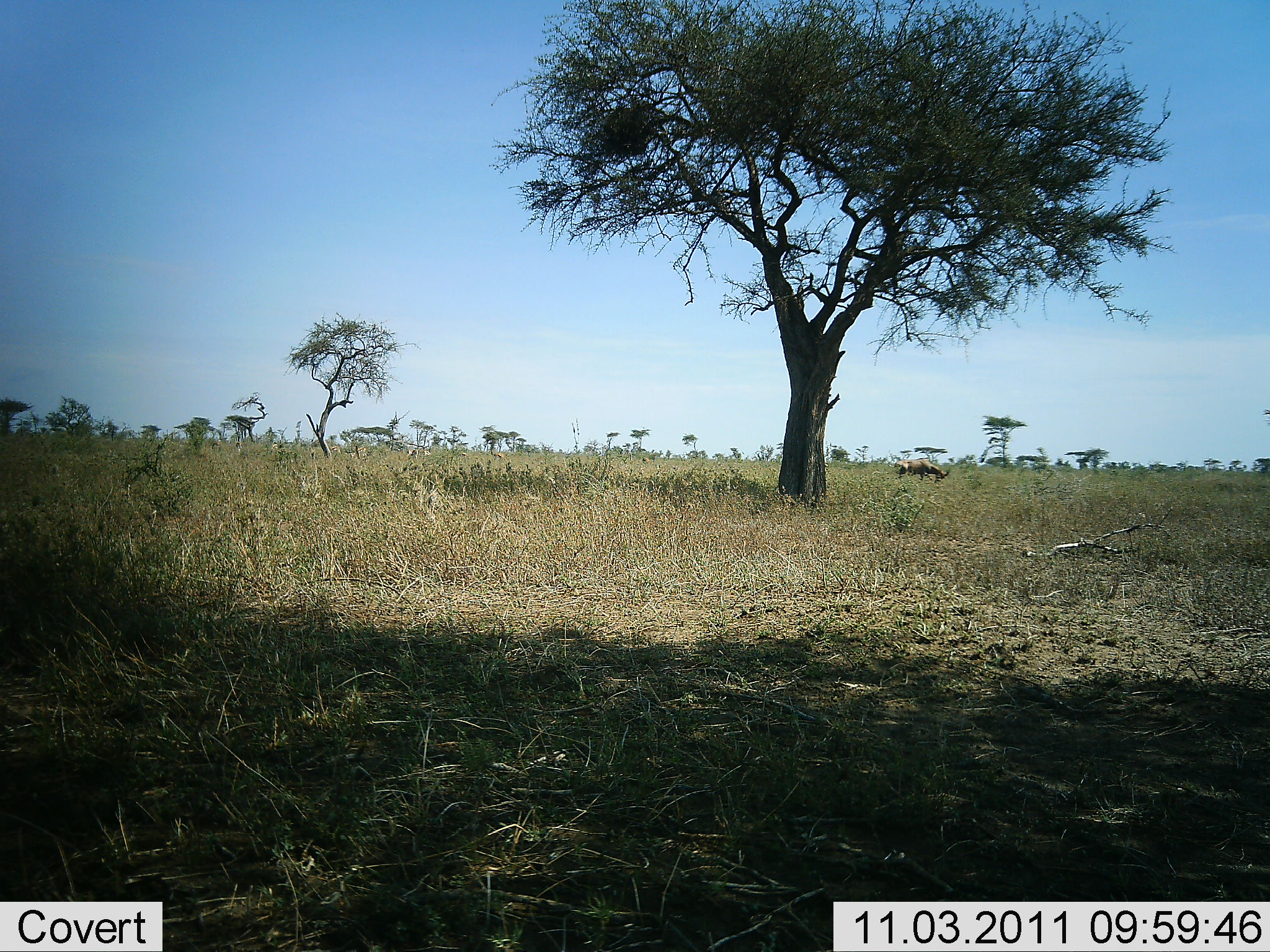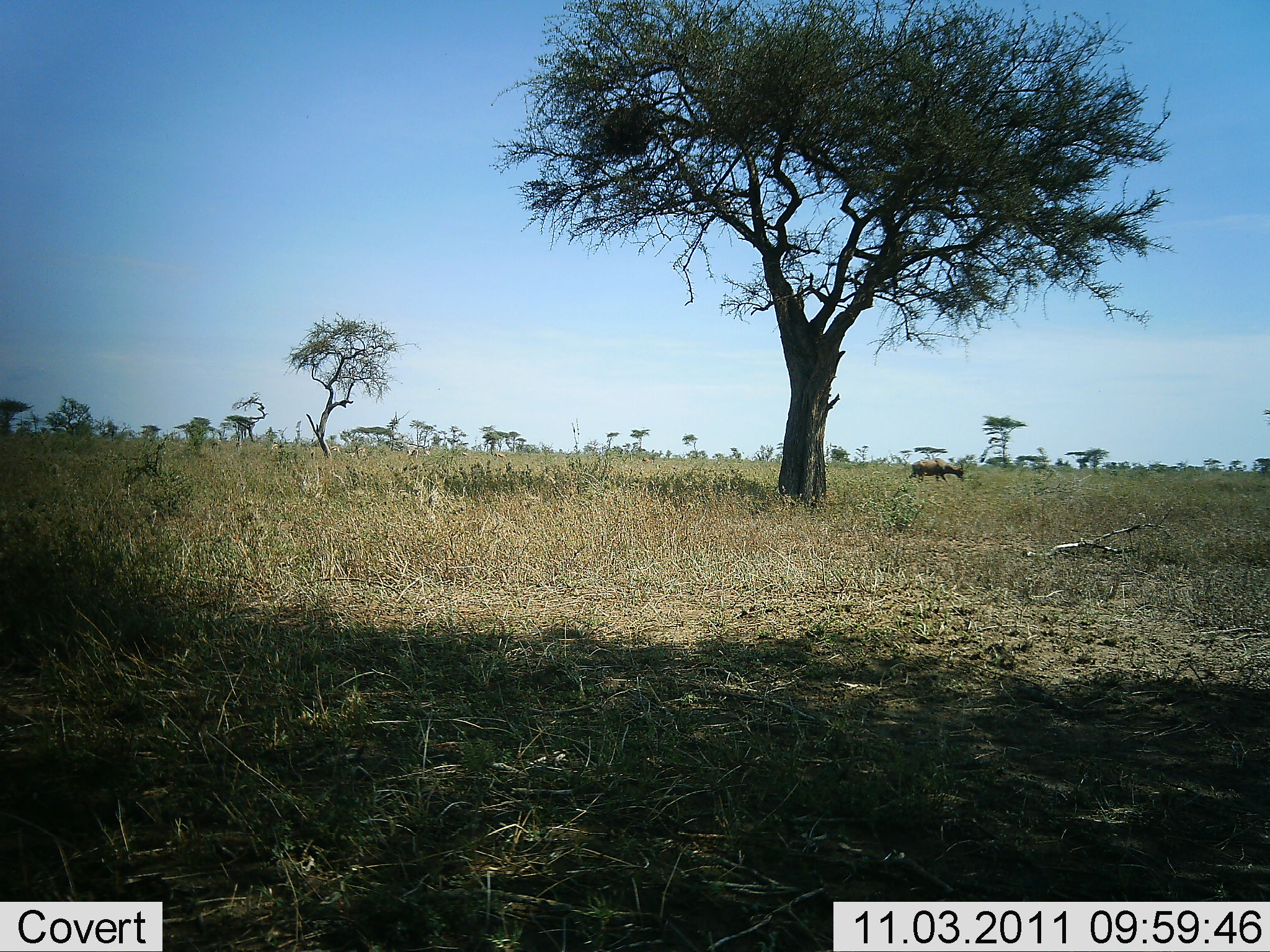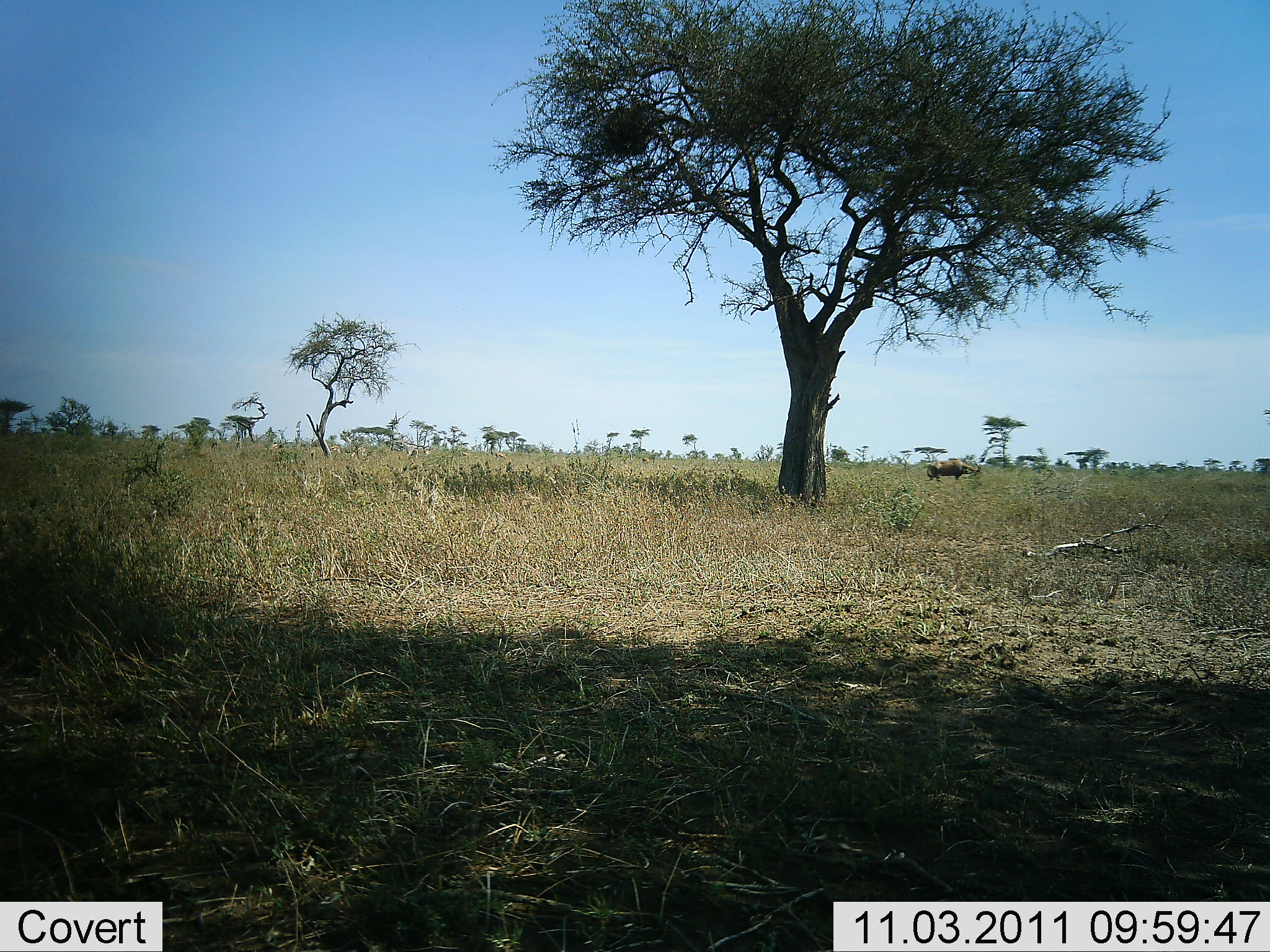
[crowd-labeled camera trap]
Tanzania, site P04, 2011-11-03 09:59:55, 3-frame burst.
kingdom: Animalia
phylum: Chordata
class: Mammalia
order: Artiodactyla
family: Bovidae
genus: Connochaetes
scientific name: Connochaetes taurinus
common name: blue wildebeest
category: wildebeest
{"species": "wildebeest (blue wildebeest) (Connochaetes taurinus)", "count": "1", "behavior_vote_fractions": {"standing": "0%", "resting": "0%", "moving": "100%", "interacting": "0%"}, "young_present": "0%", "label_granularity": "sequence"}